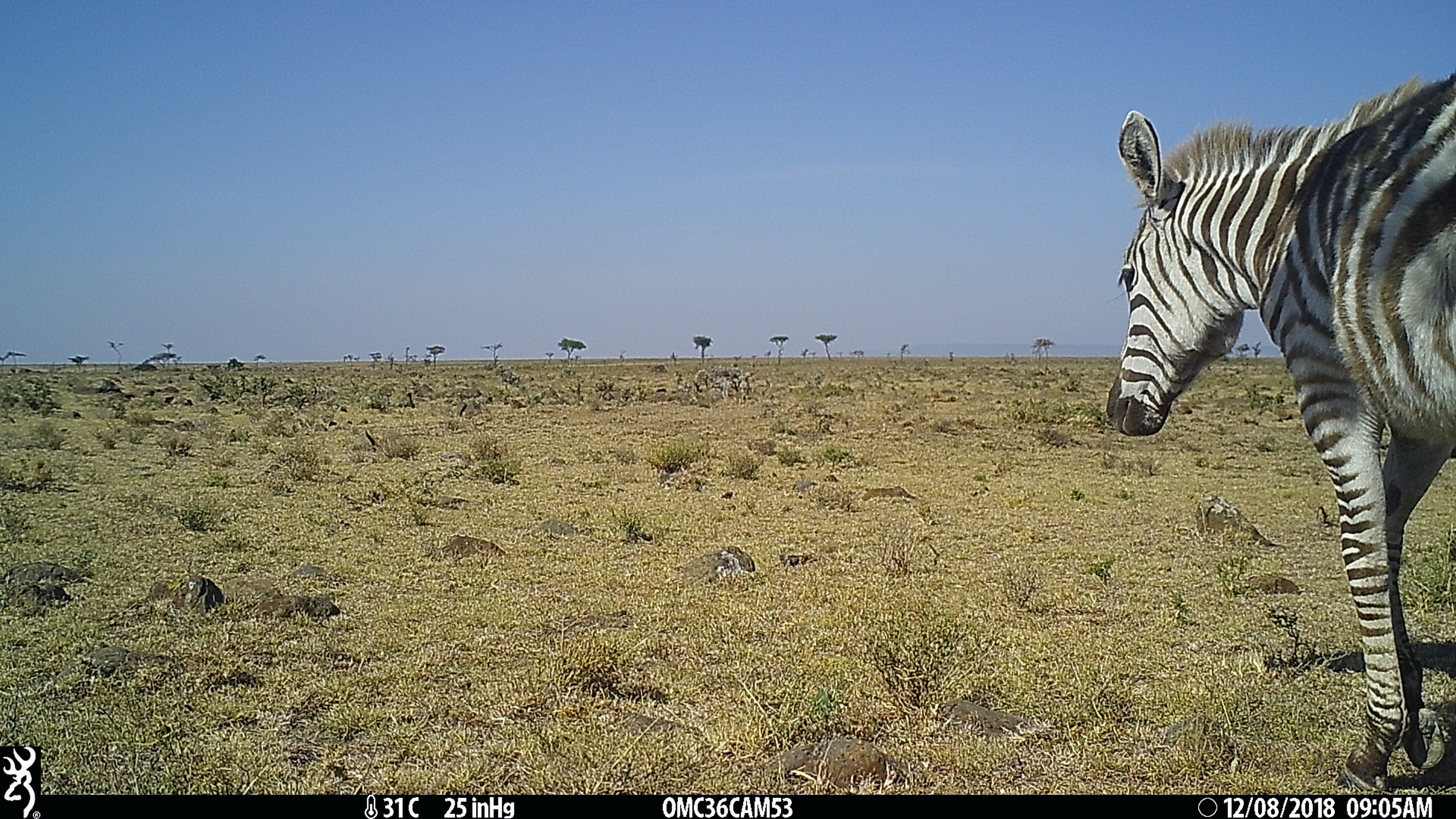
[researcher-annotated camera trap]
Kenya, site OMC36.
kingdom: Animalia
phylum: Chordata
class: Mammalia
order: Perissodactyla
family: Equidae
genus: Equus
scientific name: Equus quagga burchellii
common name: burchell's zebra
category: zebra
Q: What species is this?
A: Zebra (burchell's zebra) (Equus quagga burchellii).